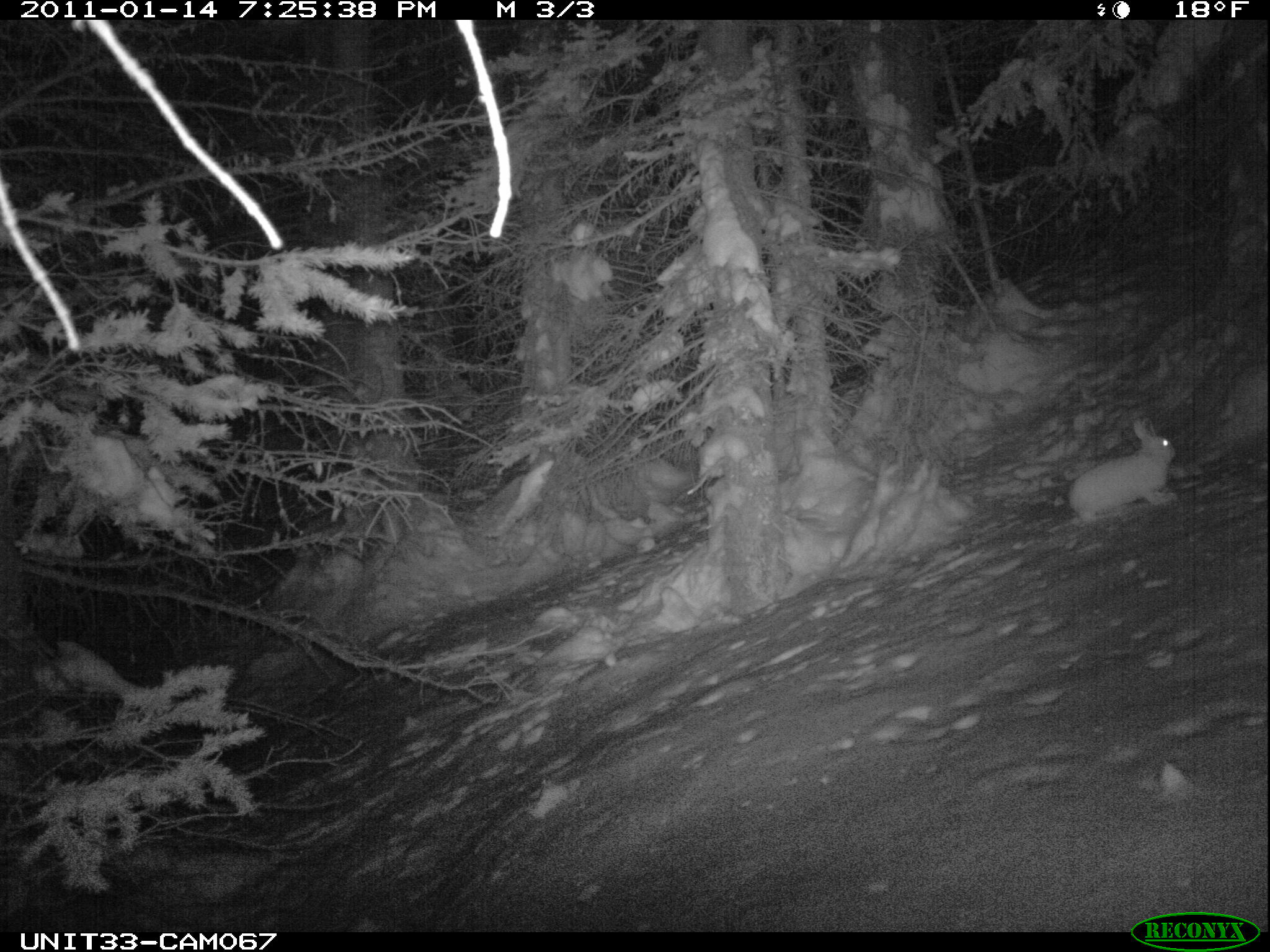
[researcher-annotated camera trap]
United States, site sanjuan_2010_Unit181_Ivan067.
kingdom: Animalia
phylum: Chordata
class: Mammalia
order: Lagomorpha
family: Leporidae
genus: Lepus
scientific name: Lepus americanus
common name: snowshoe hare